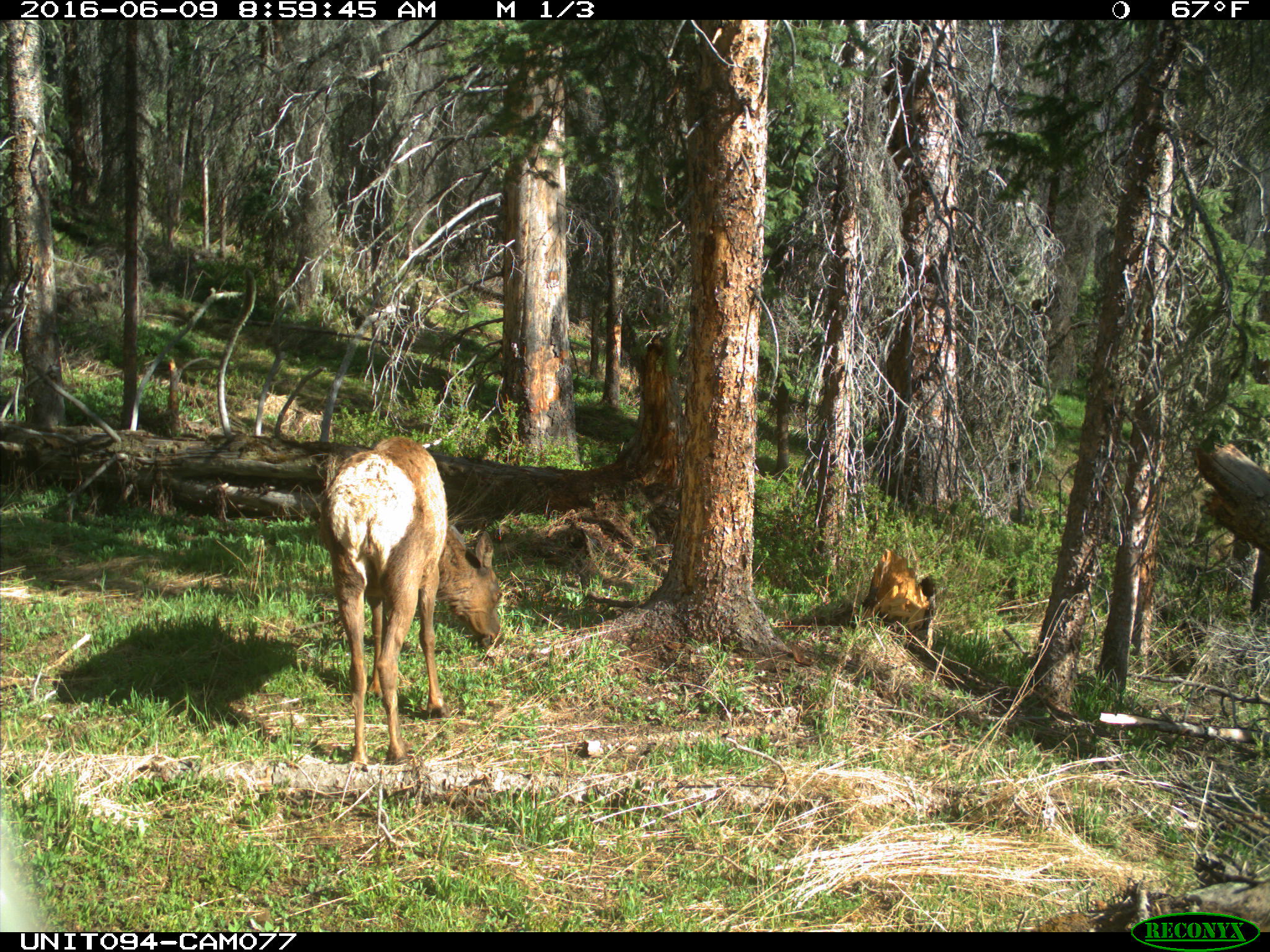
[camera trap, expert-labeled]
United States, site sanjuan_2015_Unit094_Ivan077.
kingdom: Animalia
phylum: Chordata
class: Mammalia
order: Artiodactyla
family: Cervidae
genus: Cervus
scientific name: Cervus elaphus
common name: red deer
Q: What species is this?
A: Cervus elaphus (red deer).